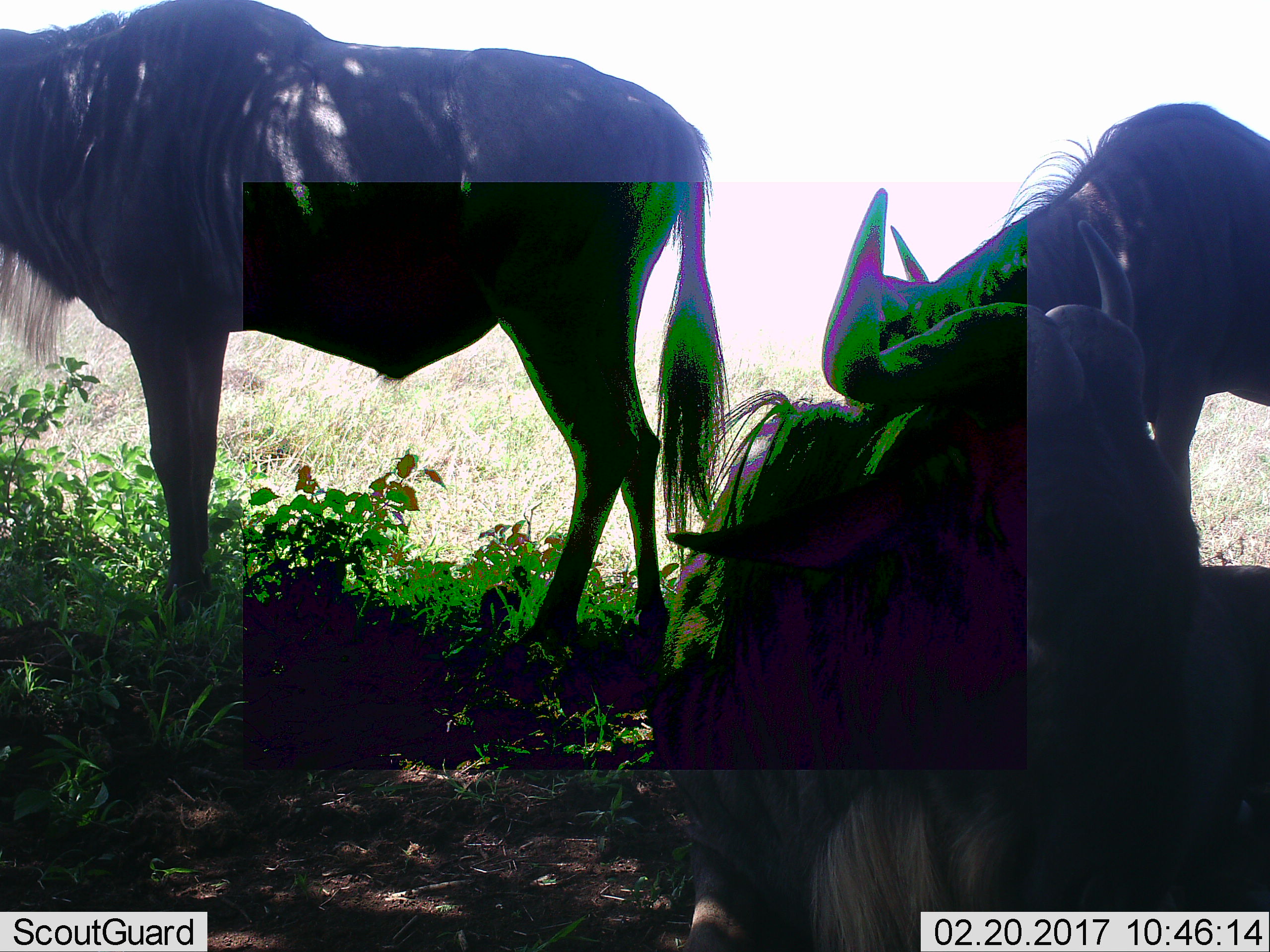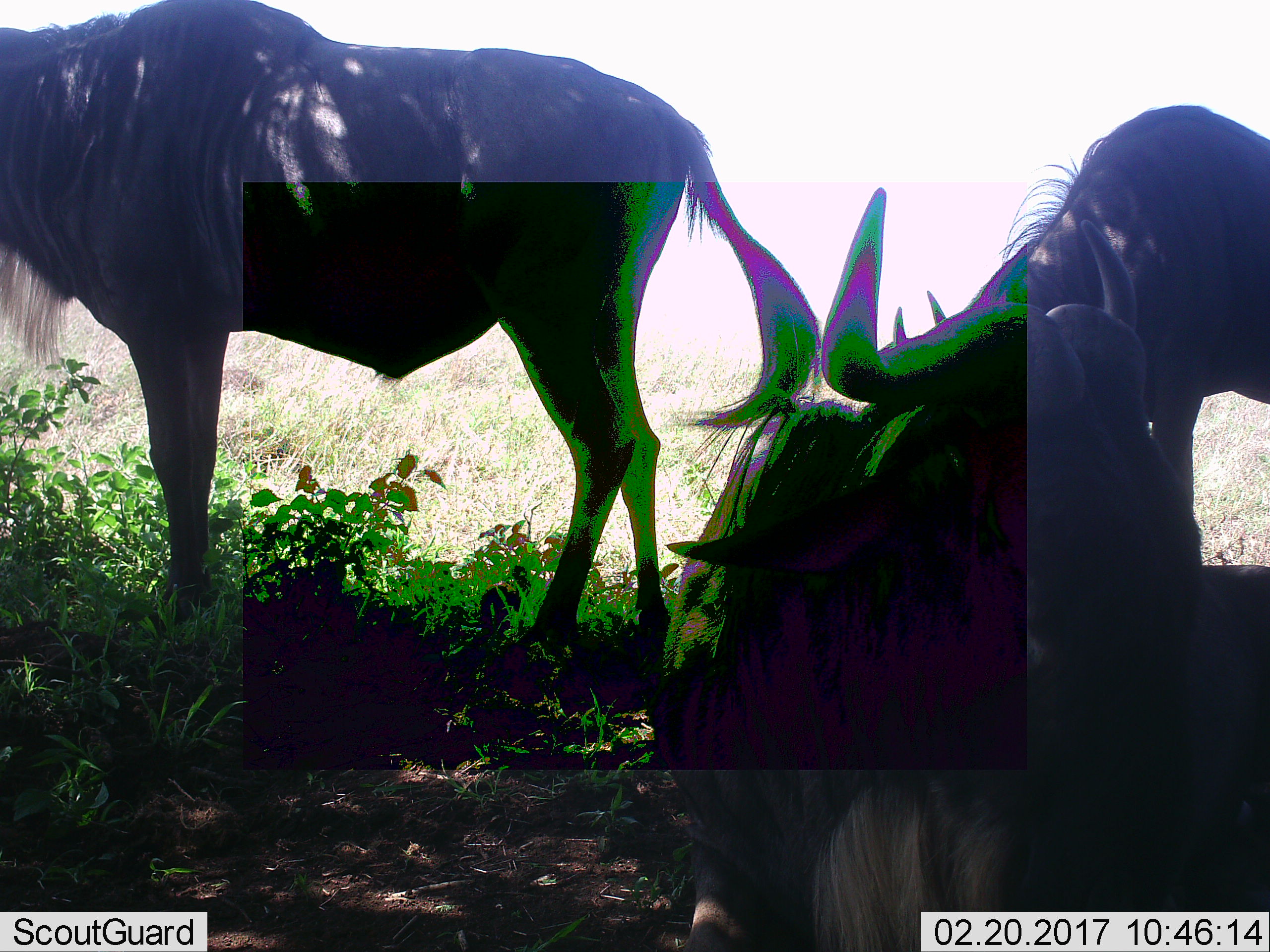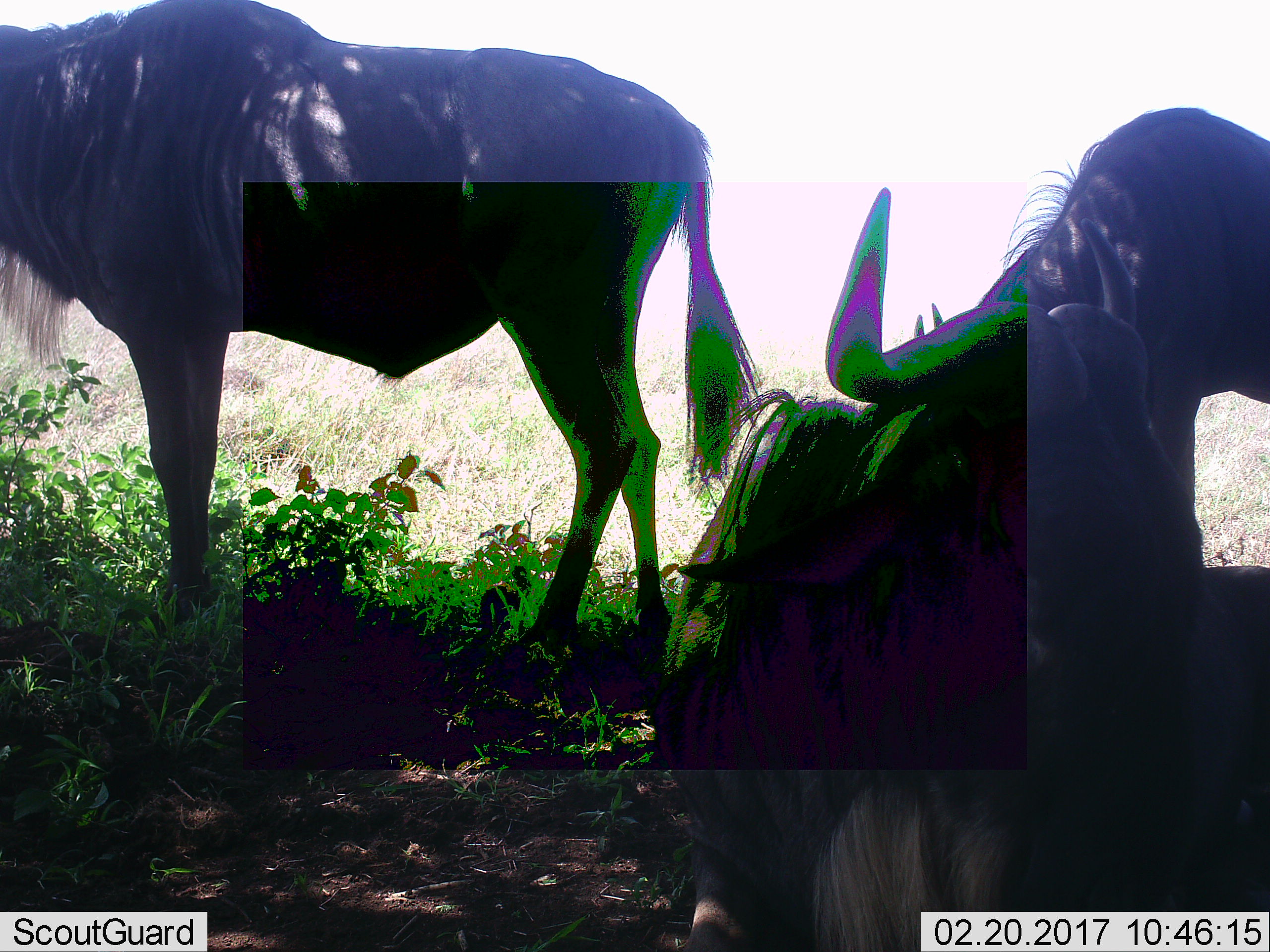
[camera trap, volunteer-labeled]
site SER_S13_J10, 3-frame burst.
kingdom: Animalia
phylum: Chordata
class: Mammalia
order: Artiodactyla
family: Bovidae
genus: Connochaetes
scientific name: Connochaetes taurinus taurinus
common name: blue wildebeest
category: wildebeestblue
Wildebeestblue (blue wildebeest) (Connochaetes taurinus taurinus), count 3. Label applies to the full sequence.